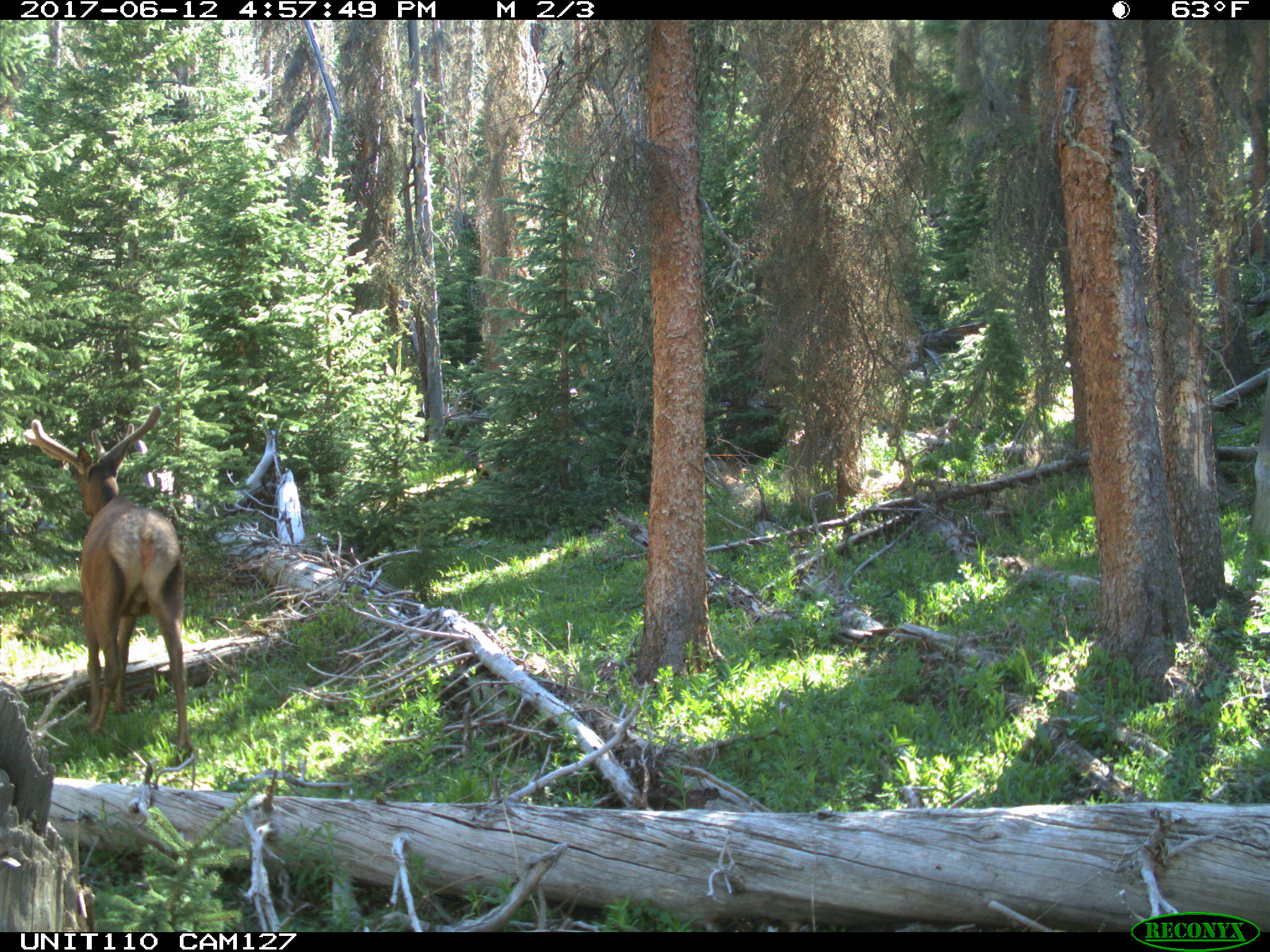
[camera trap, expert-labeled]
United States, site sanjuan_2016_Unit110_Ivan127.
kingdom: Animalia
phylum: Chordata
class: Mammalia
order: Artiodactyla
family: Cervidae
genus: Cervus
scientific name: Cervus elaphus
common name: red deer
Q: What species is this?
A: Cervus elaphus (red deer).